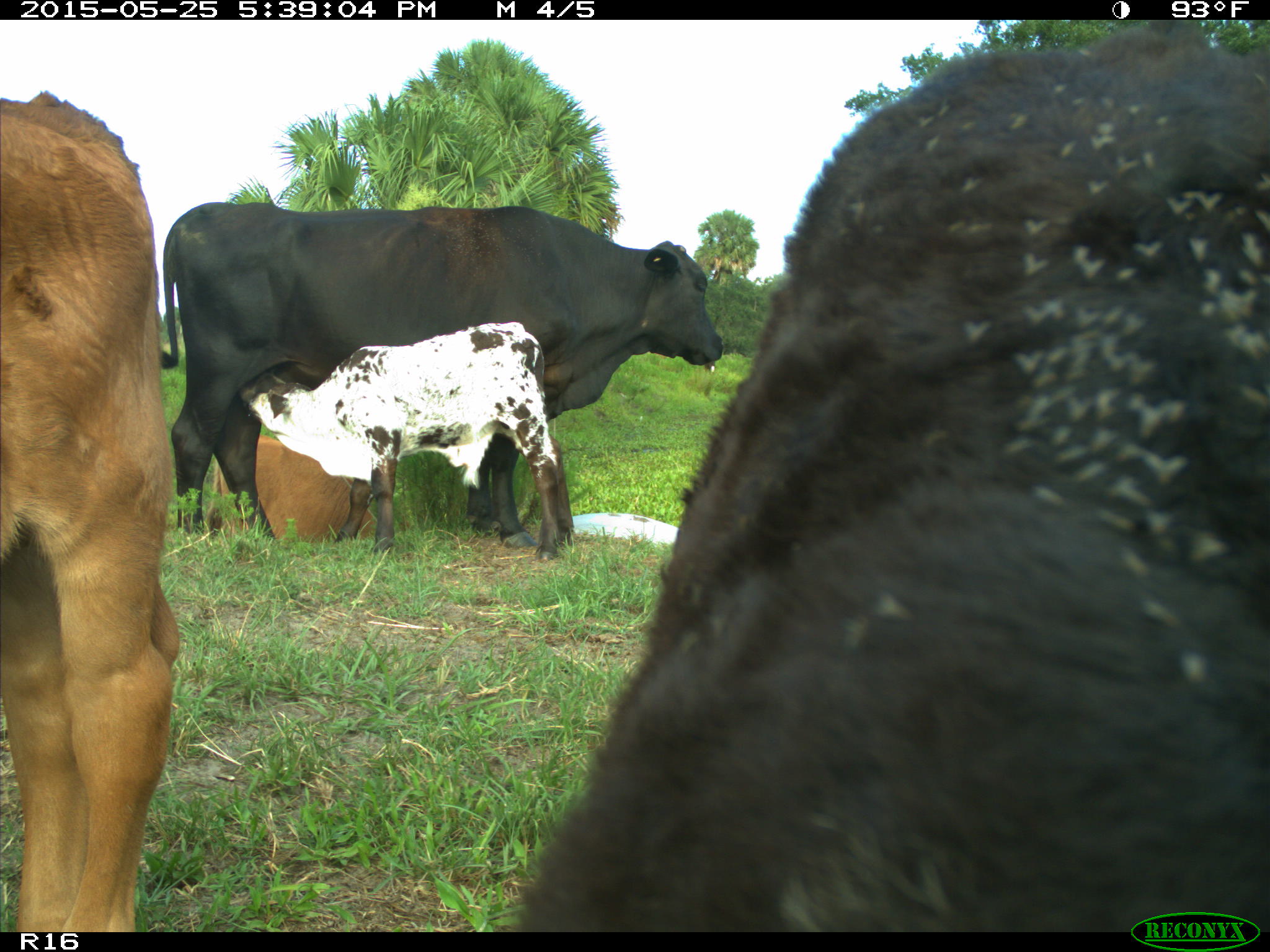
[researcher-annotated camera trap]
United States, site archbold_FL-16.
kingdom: Animalia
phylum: Chordata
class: Mammalia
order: Artiodactyla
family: Bovidae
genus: Bos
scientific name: Bos taurus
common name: domestic cow